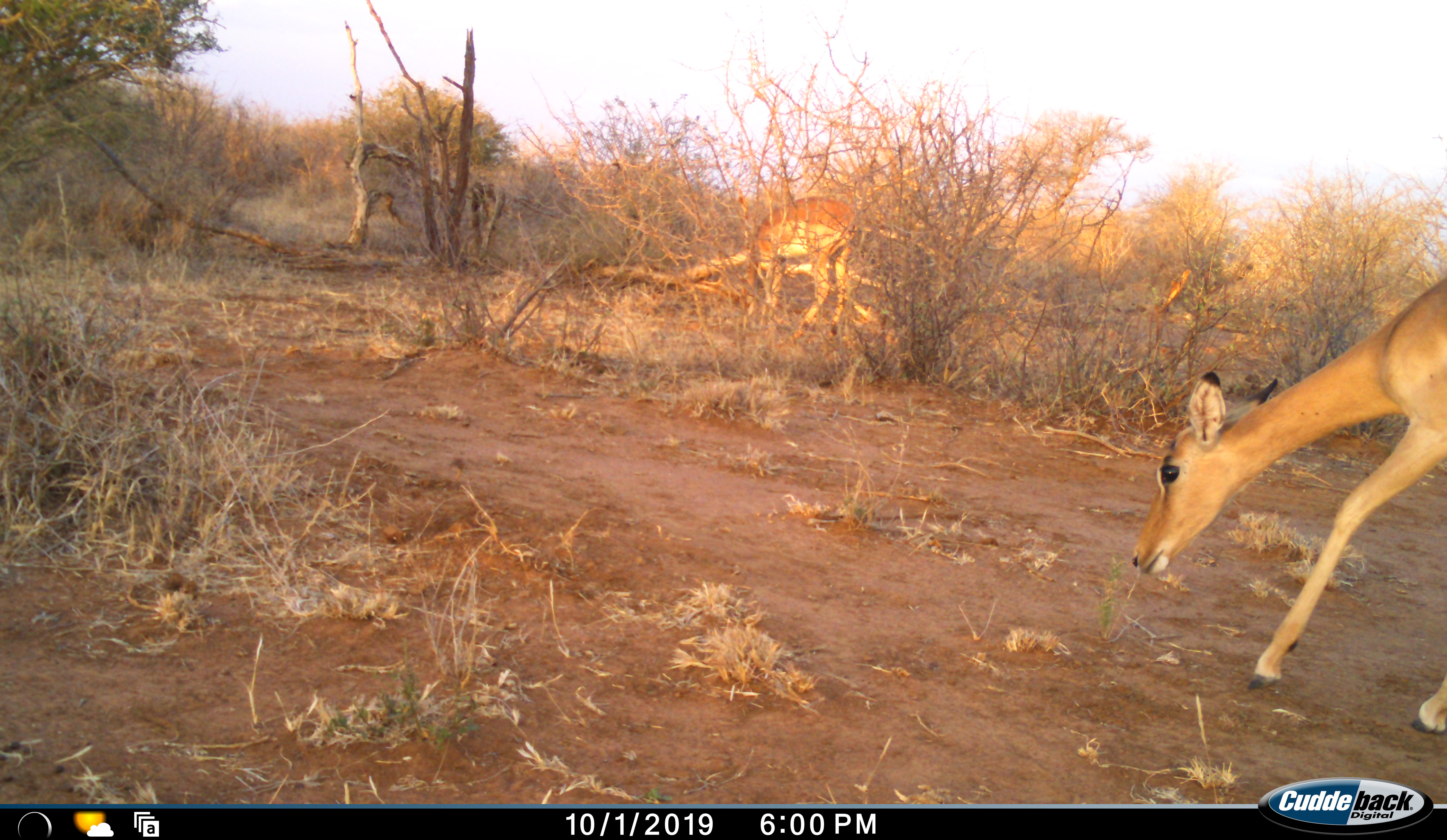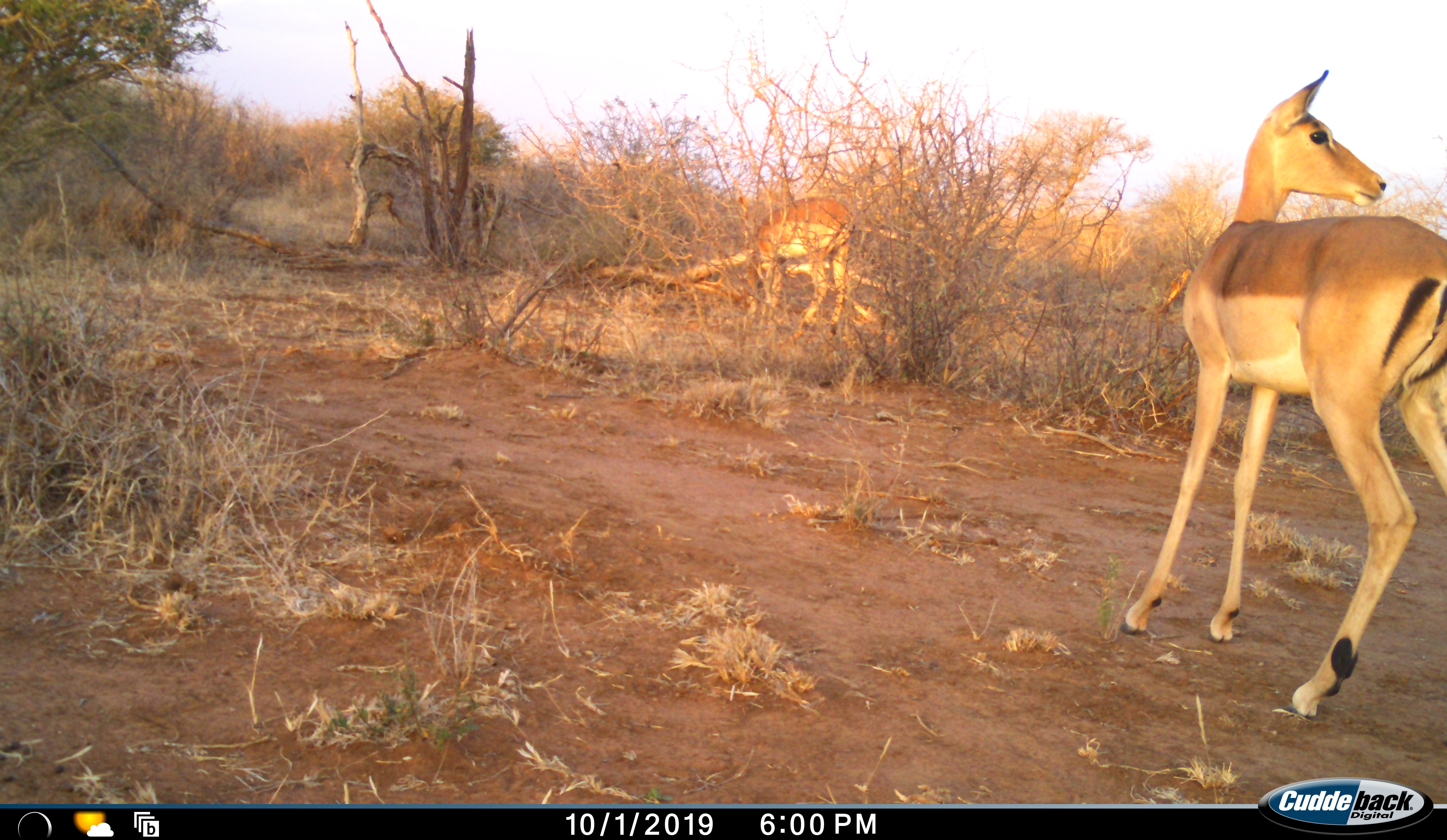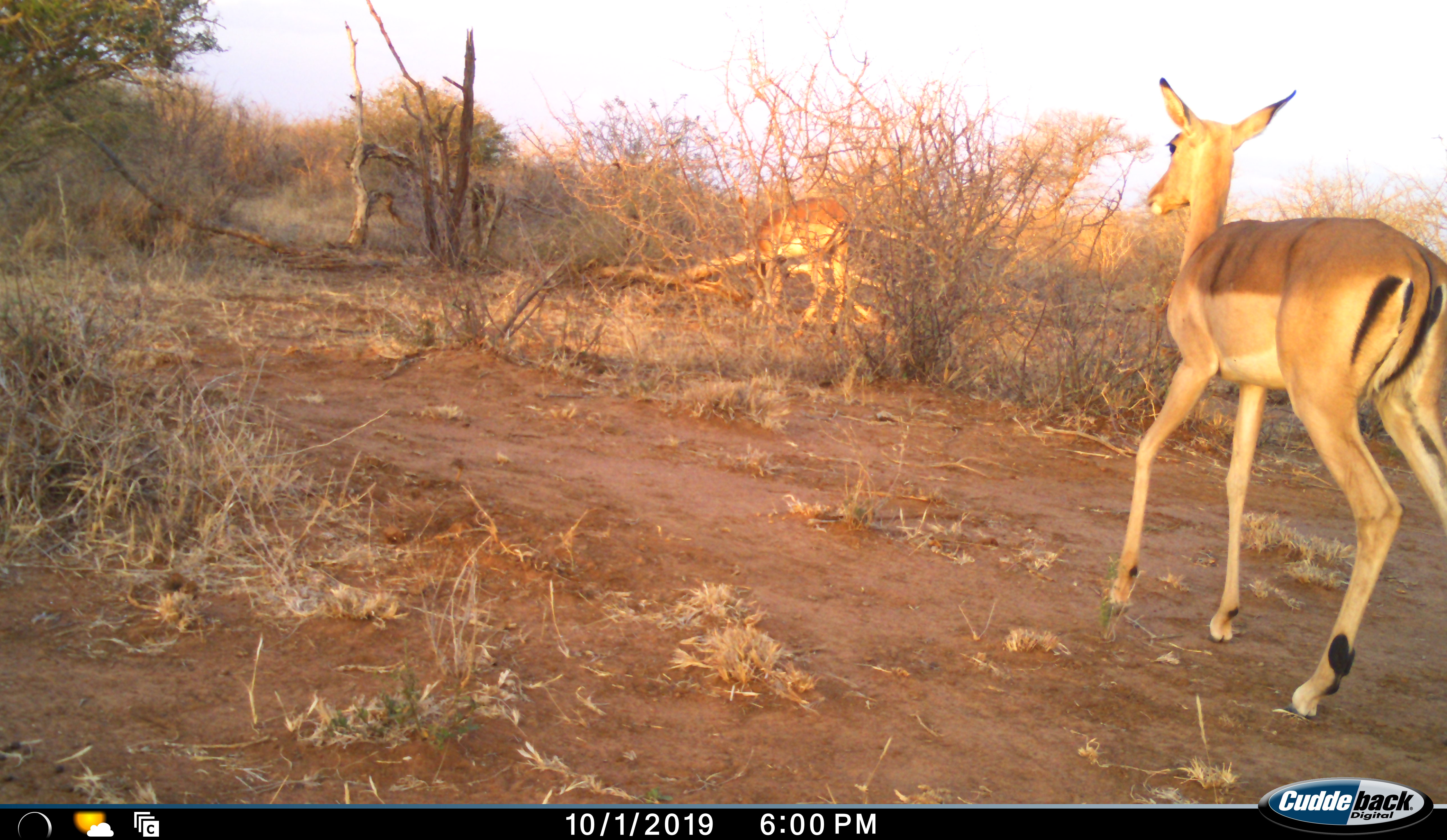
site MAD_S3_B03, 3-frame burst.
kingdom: Animalia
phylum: Chordata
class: Mammalia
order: Artiodactyla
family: Bovidae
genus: Aepyceros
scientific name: Aepyceros melampus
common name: impala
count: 2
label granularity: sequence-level